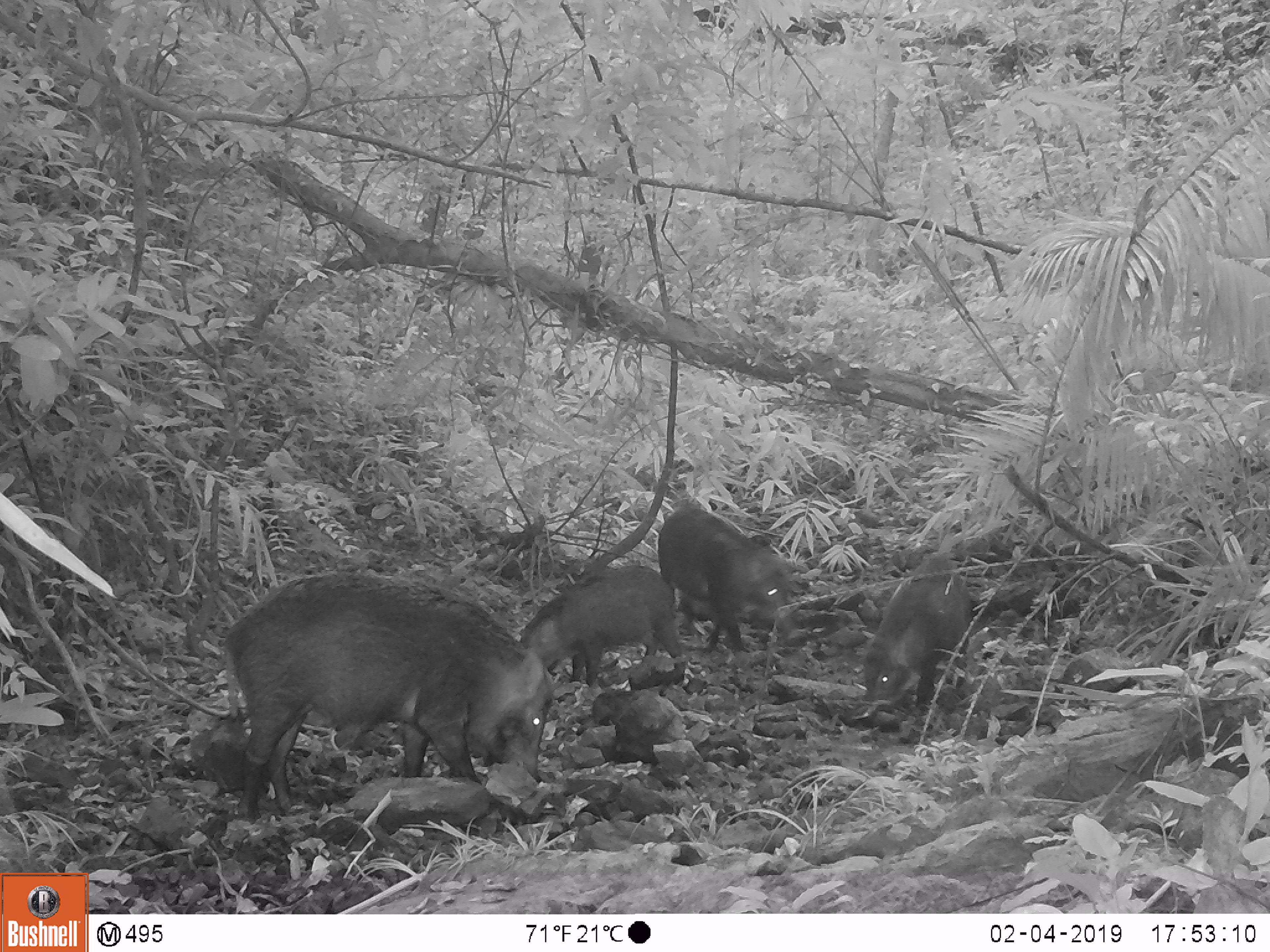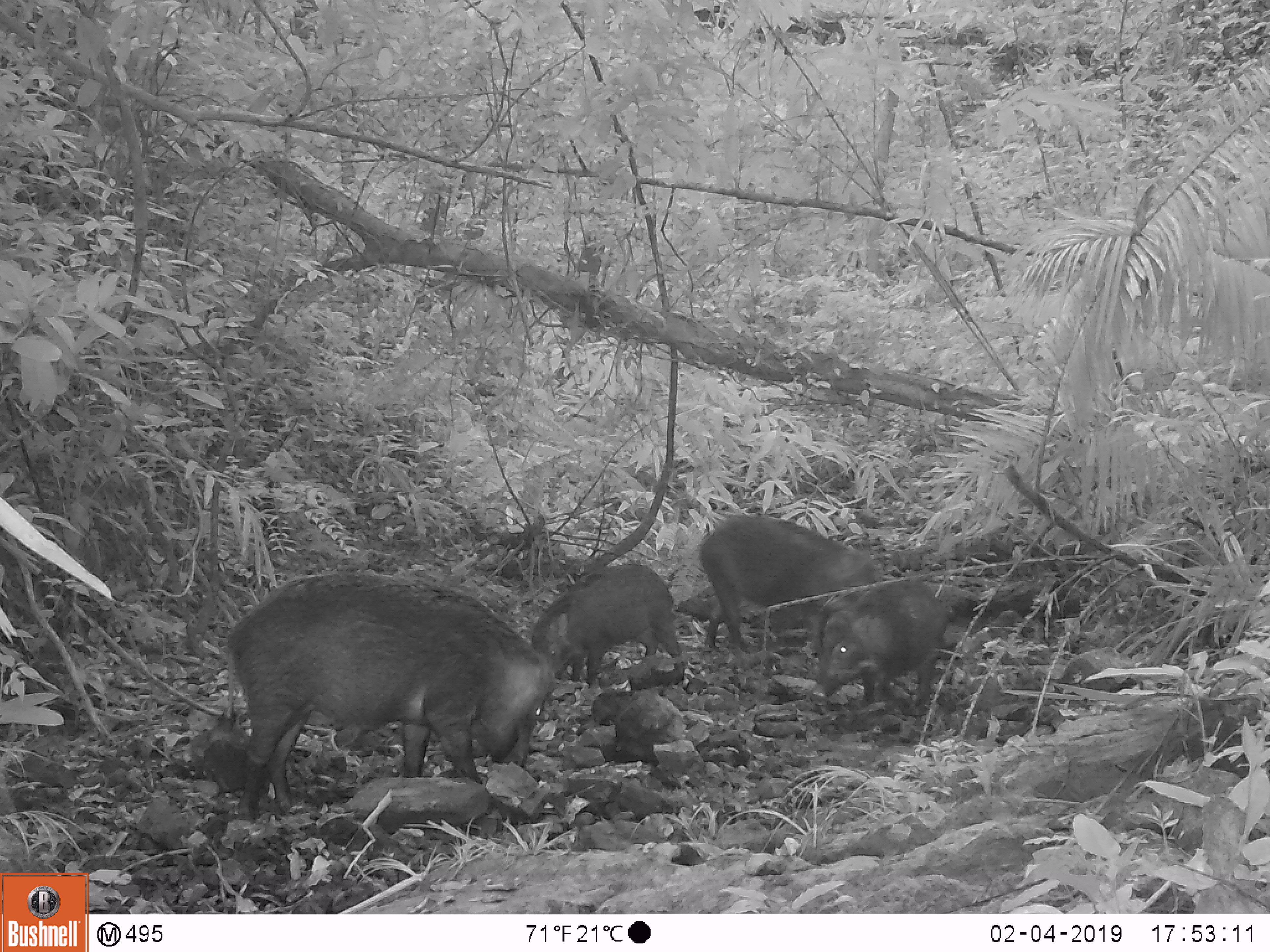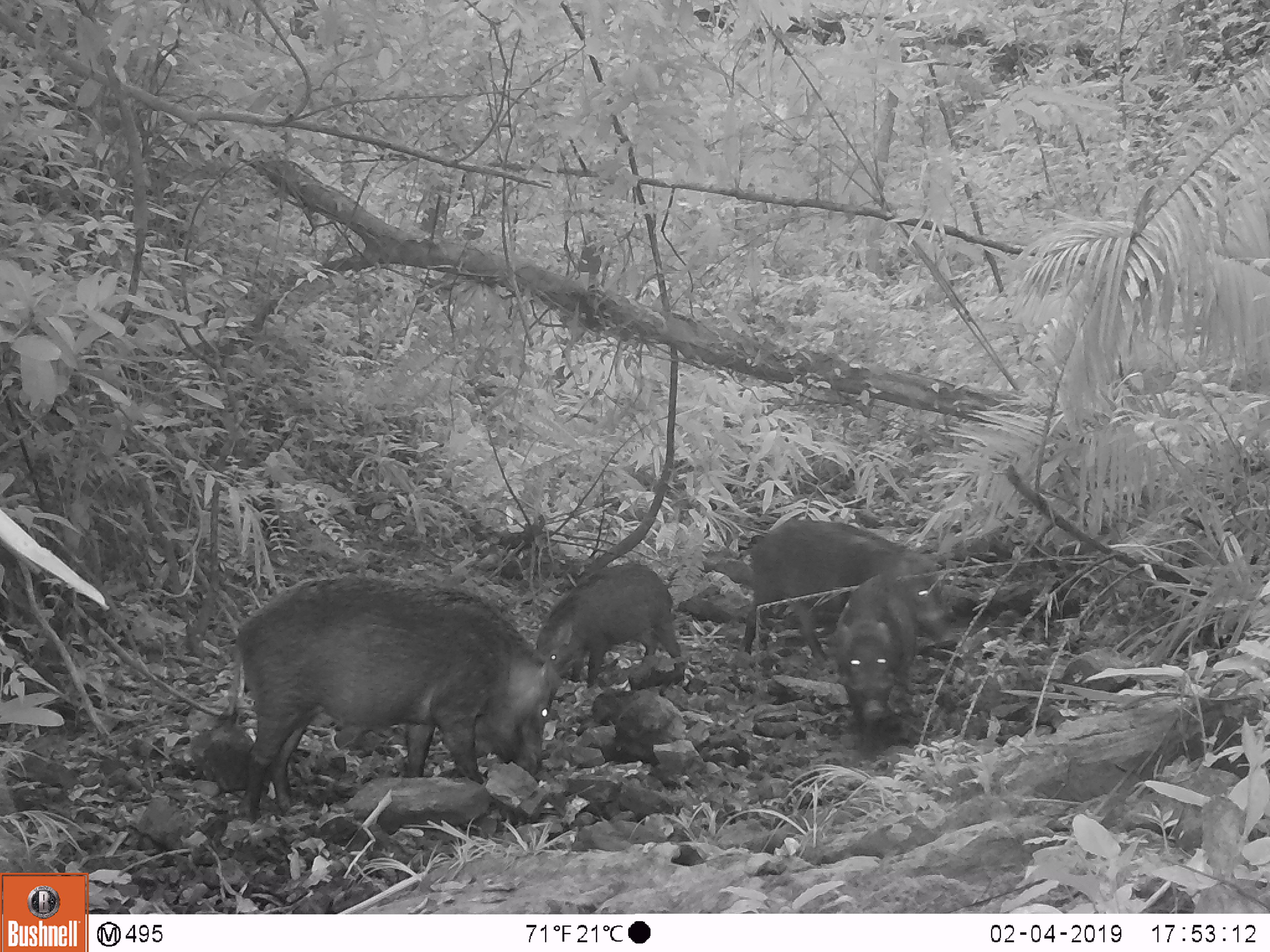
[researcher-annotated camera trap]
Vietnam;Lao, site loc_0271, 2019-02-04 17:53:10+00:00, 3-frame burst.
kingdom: Animalia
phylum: Chordata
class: Mammalia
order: Artiodactyla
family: Suidae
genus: Sus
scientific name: Sus scrofa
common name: eurasian wild pig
Eurasian wild pig (Sus scrofa). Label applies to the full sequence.